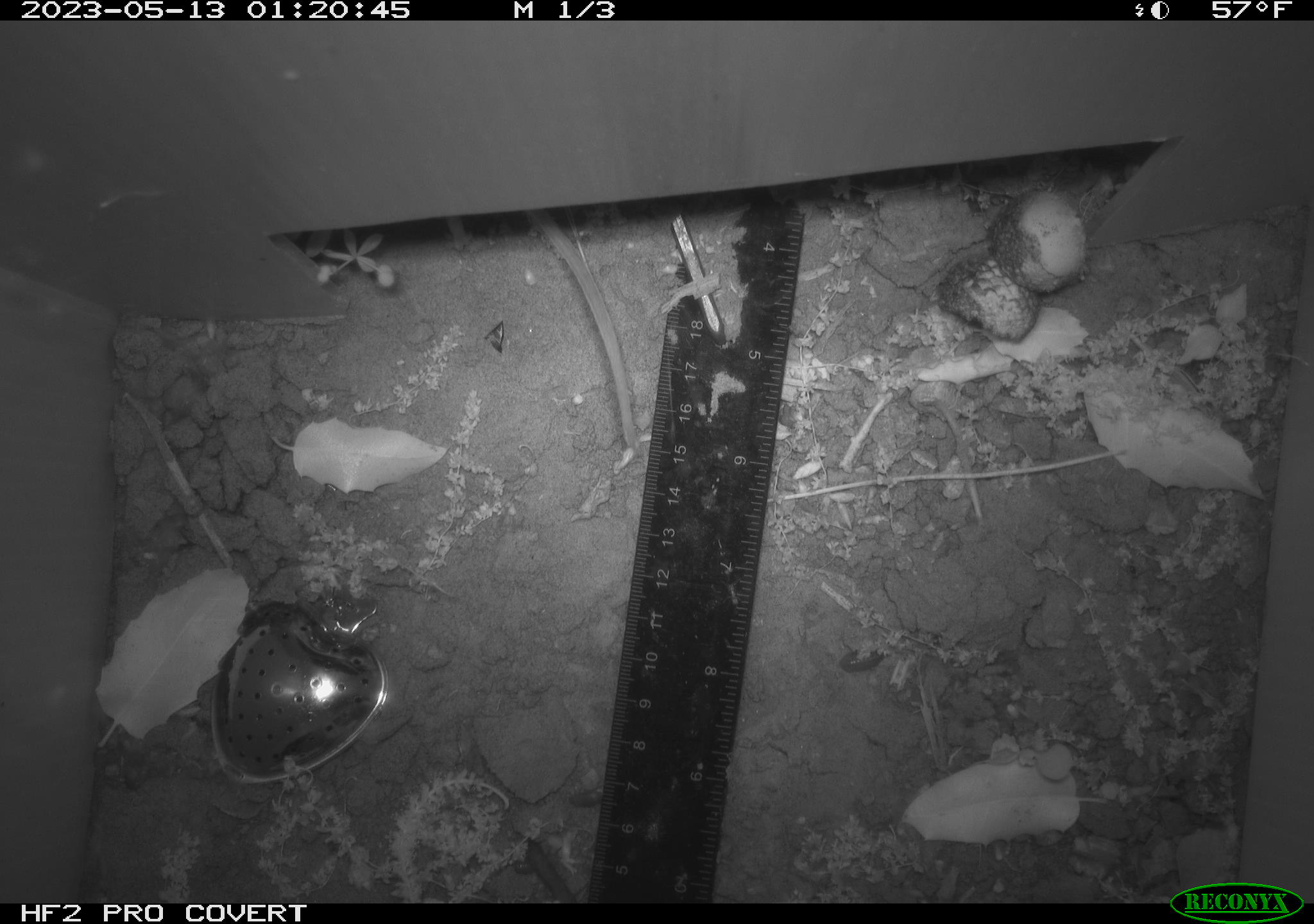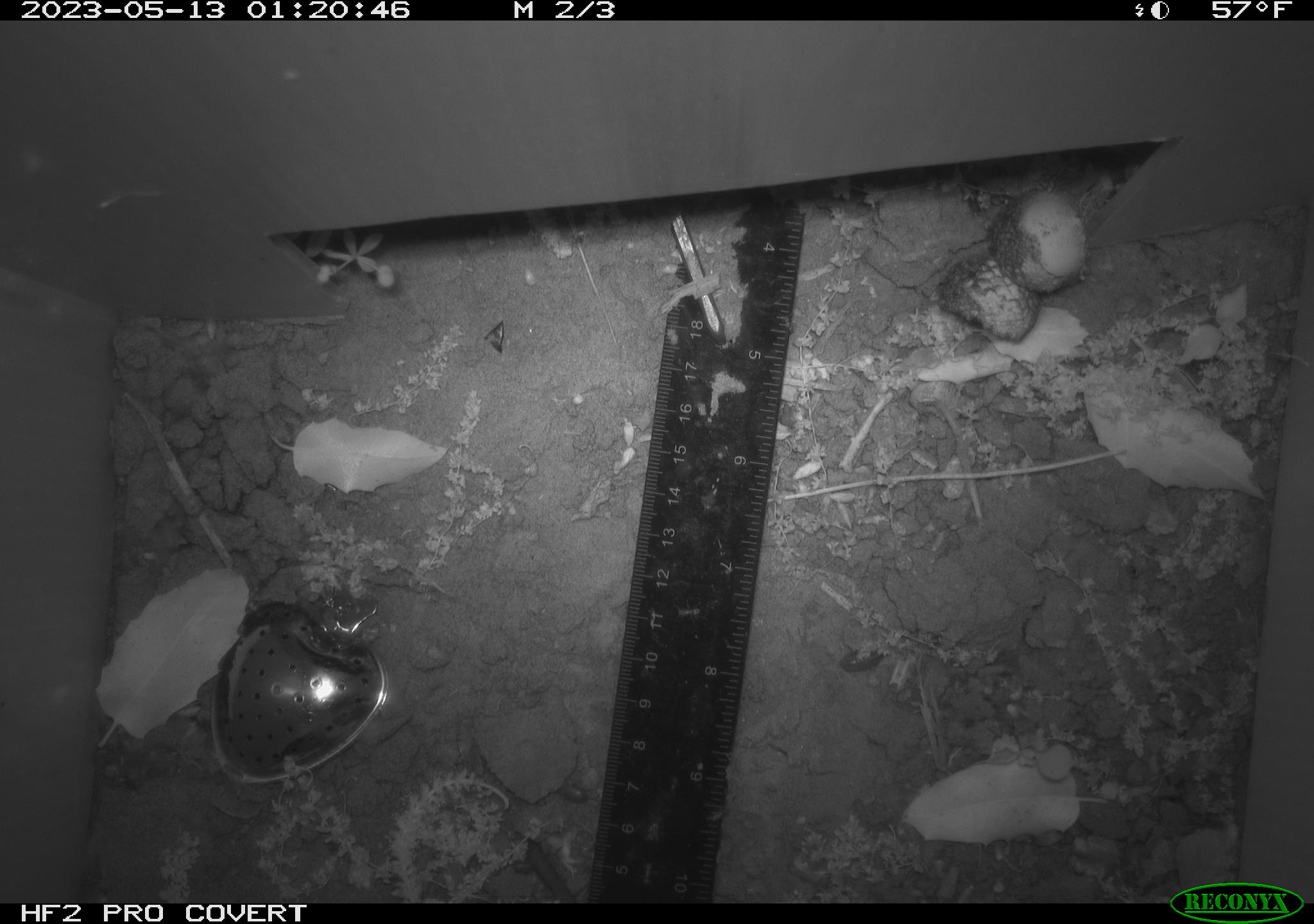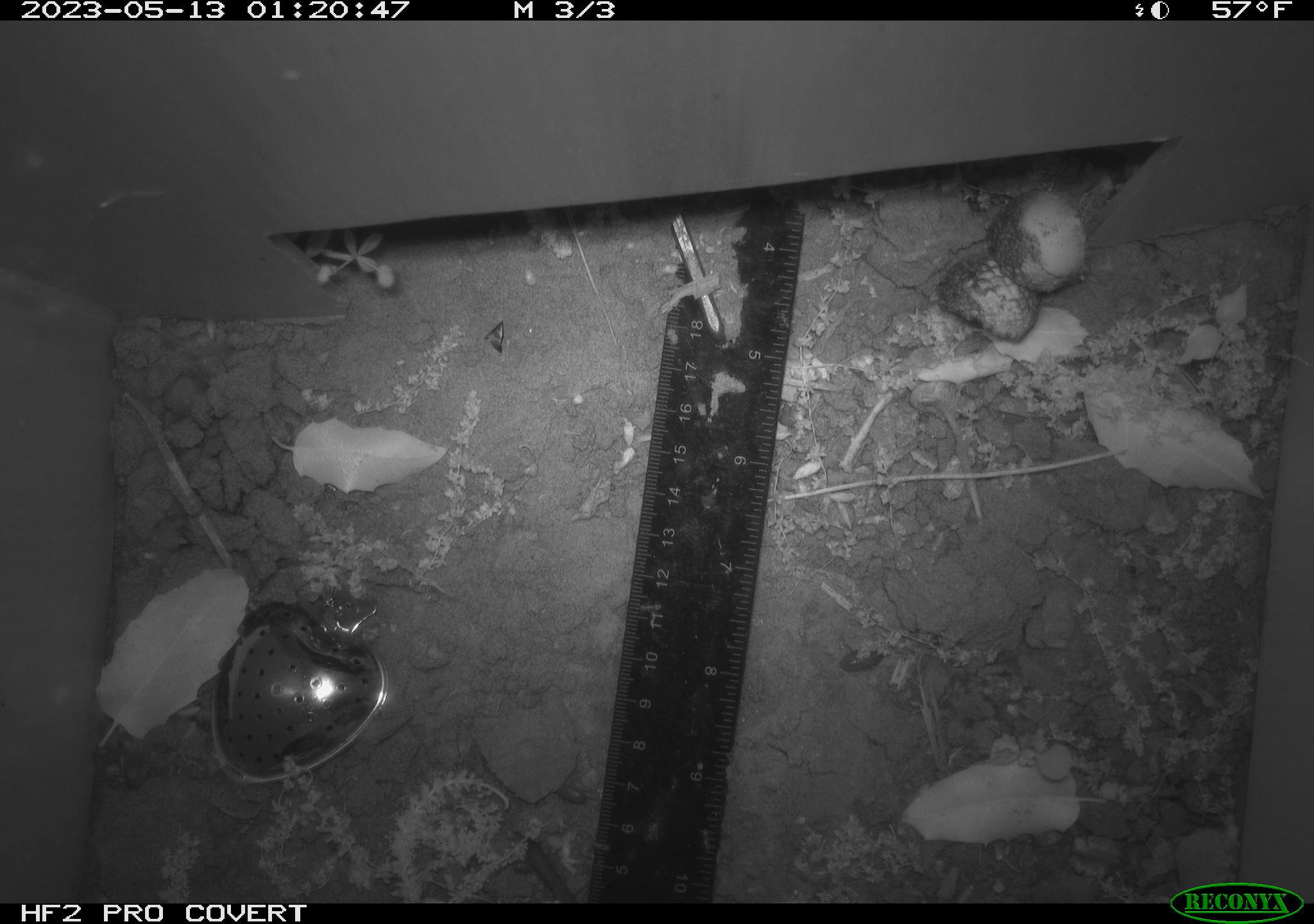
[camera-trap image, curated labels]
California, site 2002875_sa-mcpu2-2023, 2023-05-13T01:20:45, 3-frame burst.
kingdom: Animalia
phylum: Chordata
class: Mammalia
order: Rodentia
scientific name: Rodentia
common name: mouse species